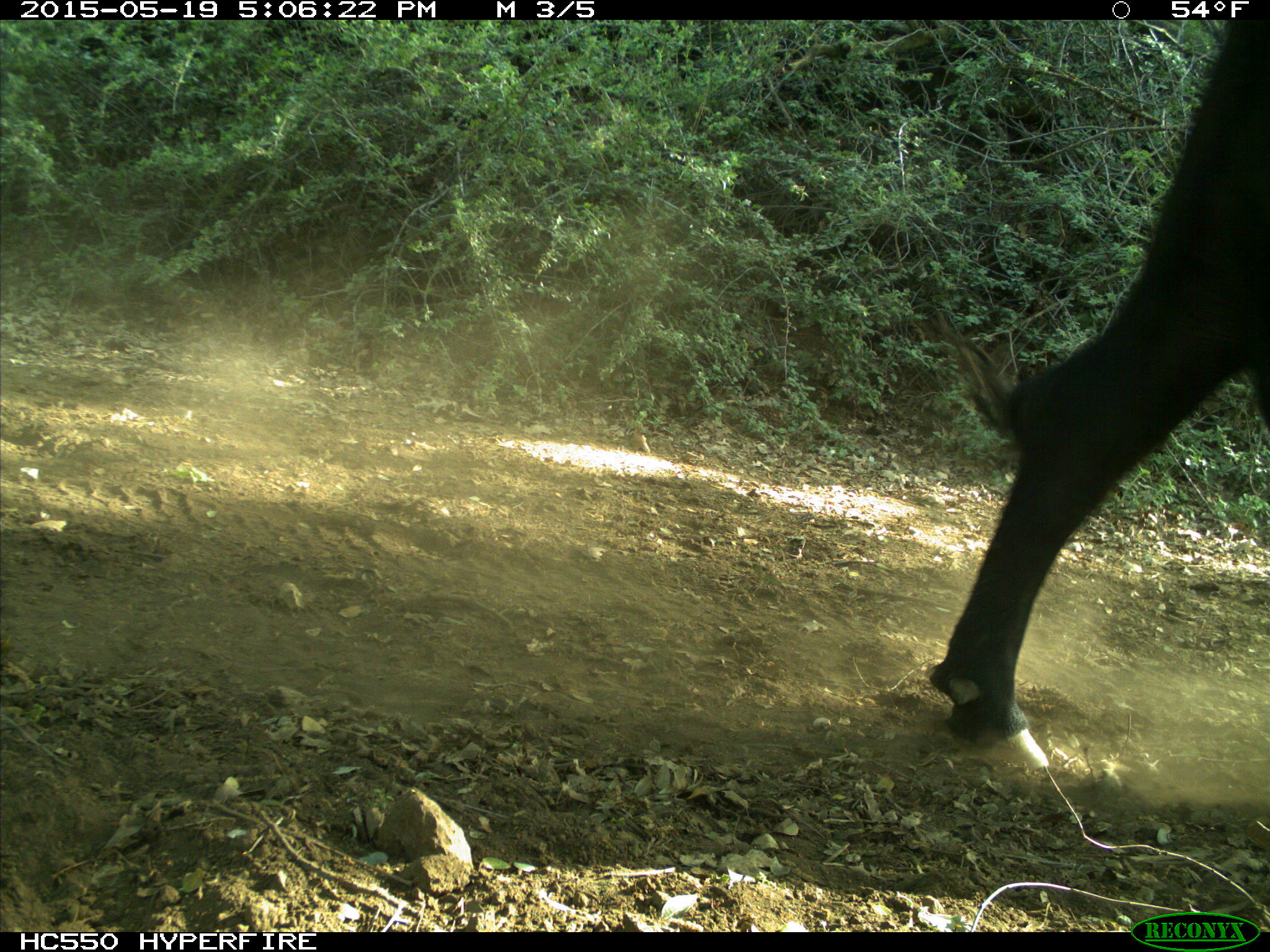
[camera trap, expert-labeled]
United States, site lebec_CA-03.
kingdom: Animalia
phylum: Chordata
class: Mammalia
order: Artiodactyla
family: Bovidae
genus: Bos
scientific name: Bos taurus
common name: domestic cow